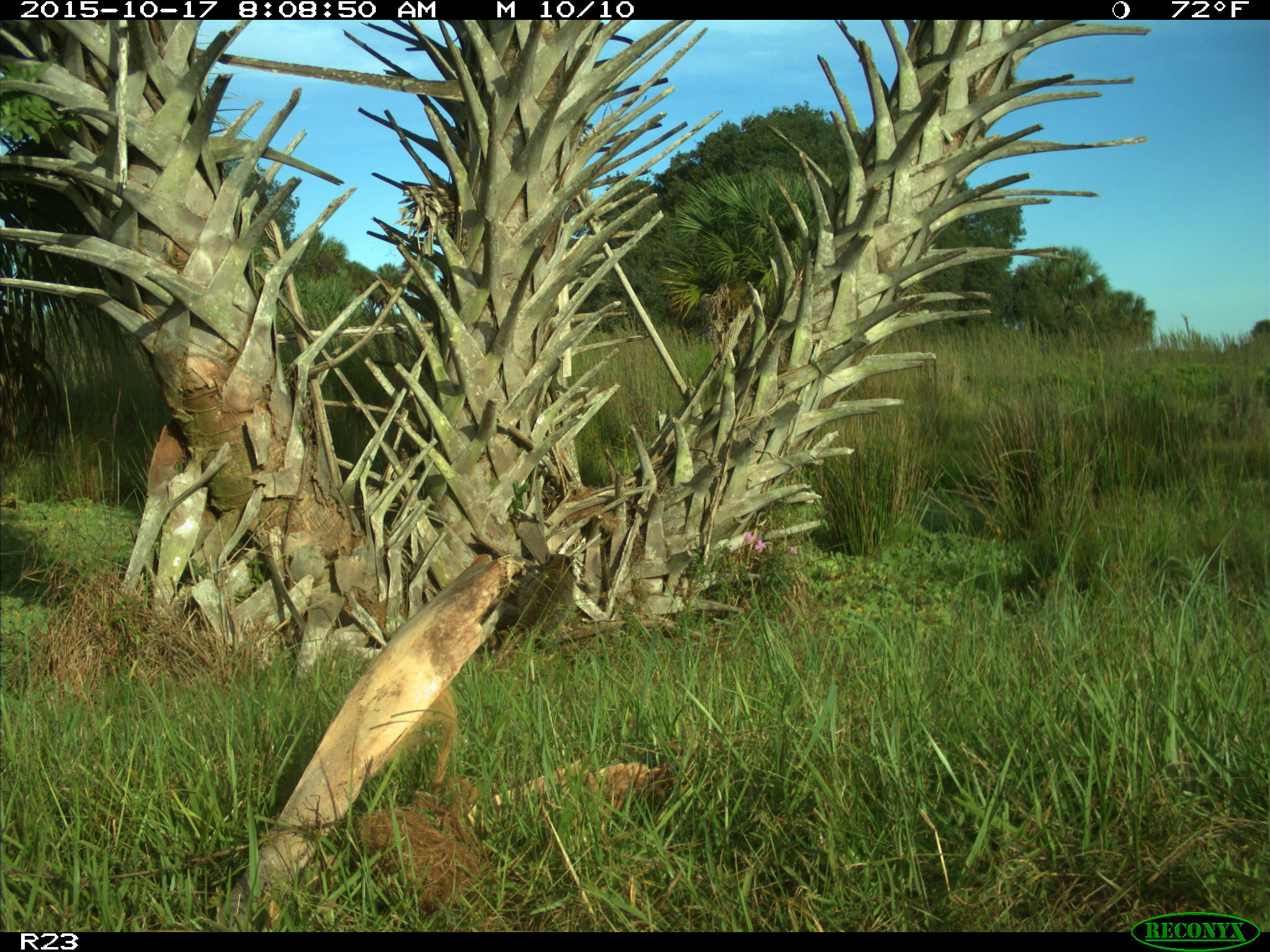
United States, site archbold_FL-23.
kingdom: Animalia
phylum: Chordata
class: Mammalia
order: Carnivora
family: Procyonidae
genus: Procyon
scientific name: Procyon lotor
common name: common raccoon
Procyon lotor (common raccoon).